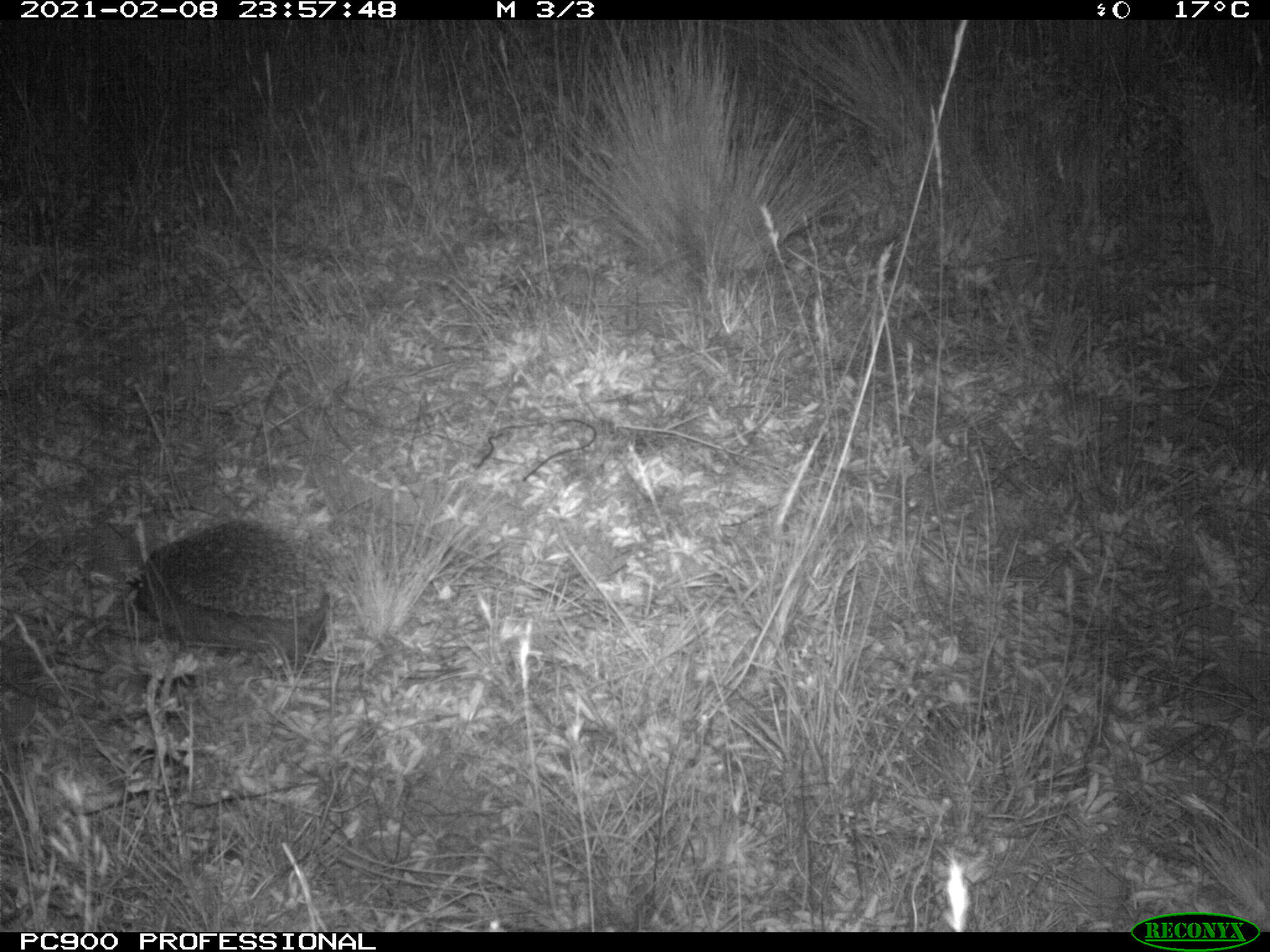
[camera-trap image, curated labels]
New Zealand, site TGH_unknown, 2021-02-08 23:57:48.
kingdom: Animalia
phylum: Chordata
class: Mammalia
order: Eulipotyphla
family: Erinaceidae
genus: Erinaceus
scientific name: Erinaceus europaeus europaeus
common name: european hedgehog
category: hedgehog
Hedgehog (european hedgehog) (Erinaceus europaeus europaeus).